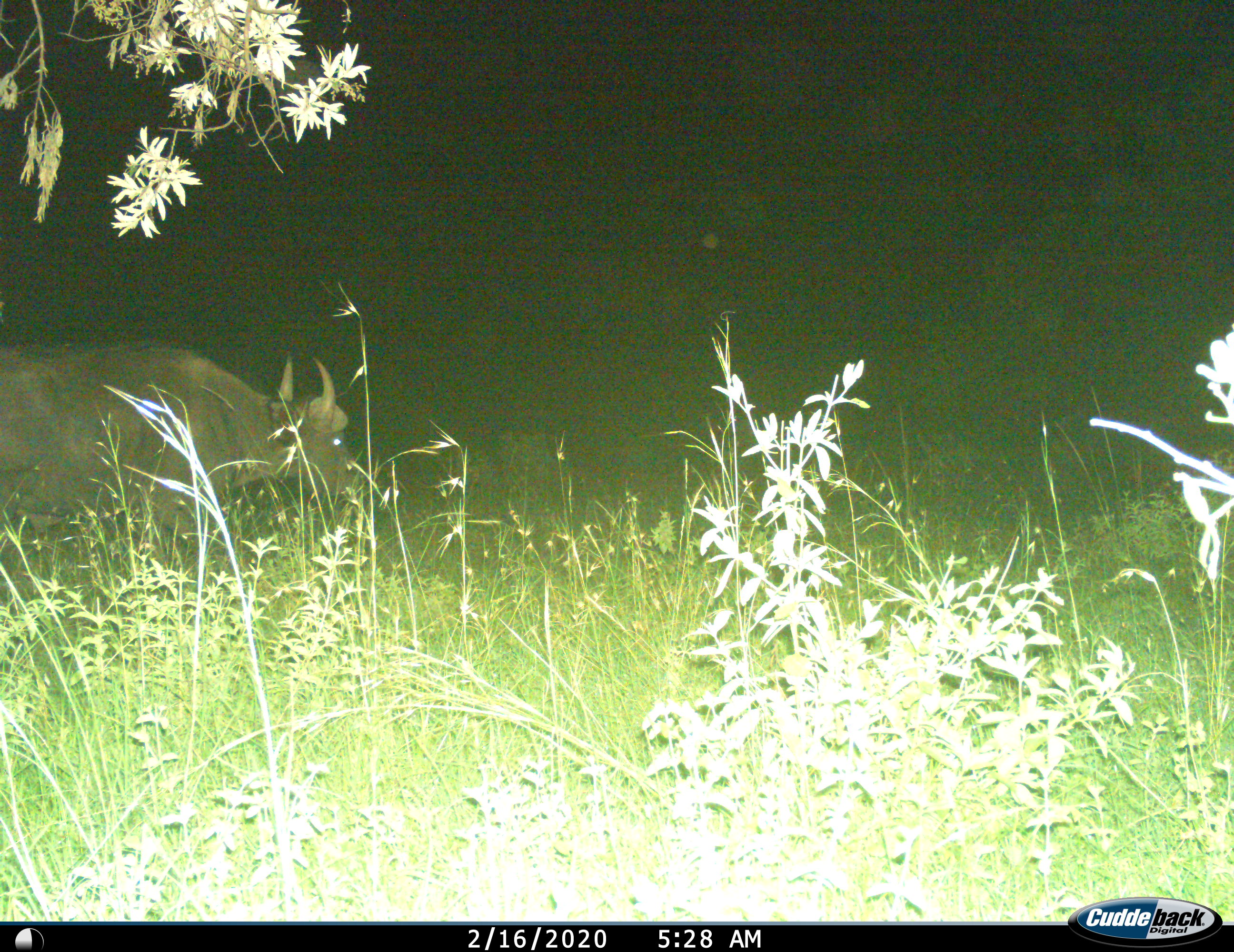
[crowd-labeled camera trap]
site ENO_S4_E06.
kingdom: Animalia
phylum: Chordata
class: Mammalia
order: Artiodactyla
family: Bovidae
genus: Syncerus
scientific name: Syncerus caffer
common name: african buffalo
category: buffalo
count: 1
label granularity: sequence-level